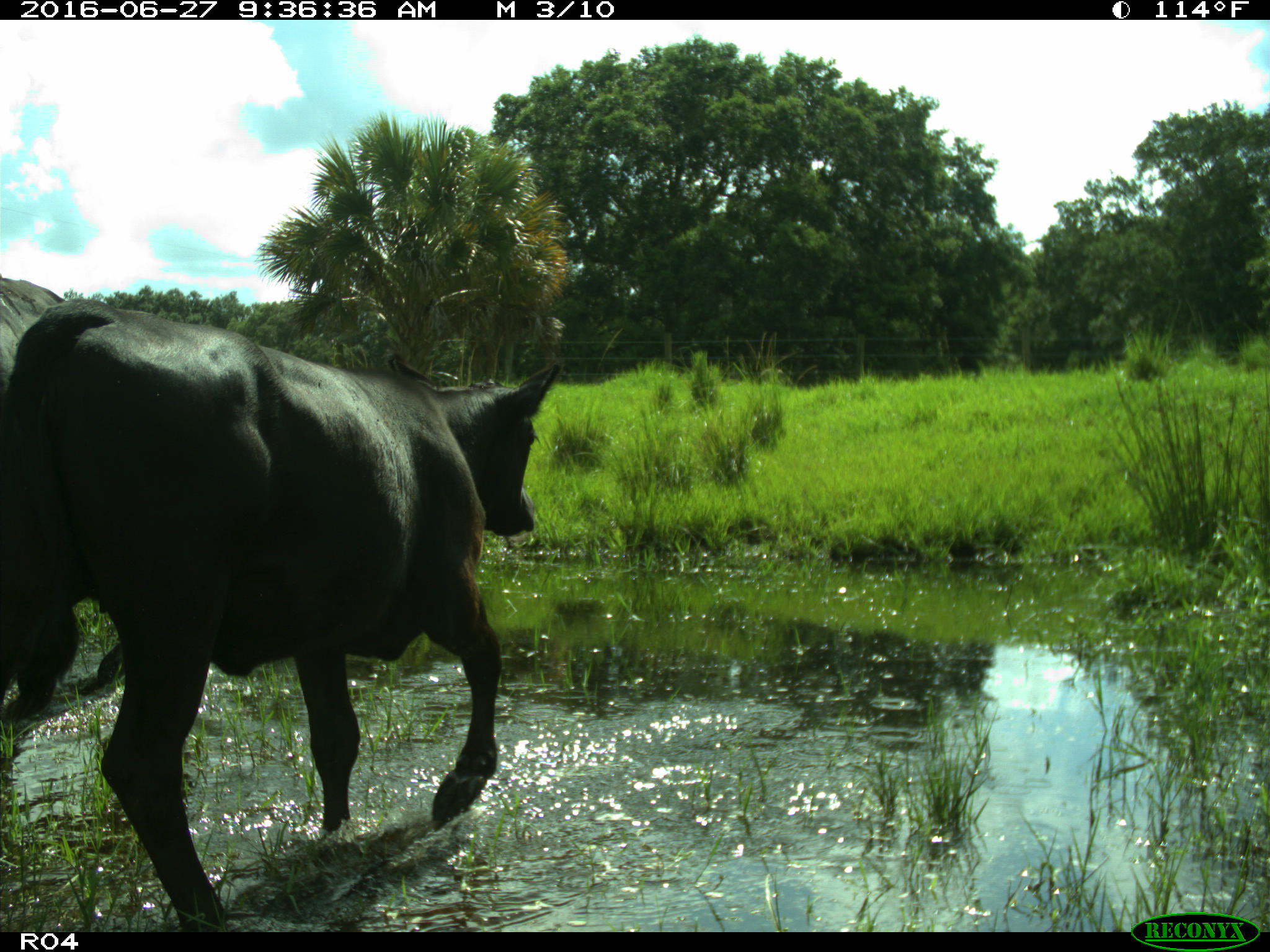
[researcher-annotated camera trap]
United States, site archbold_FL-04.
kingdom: Animalia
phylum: Chordata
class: Mammalia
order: Artiodactyla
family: Bovidae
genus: Bos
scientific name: Bos taurus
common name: domestic cow